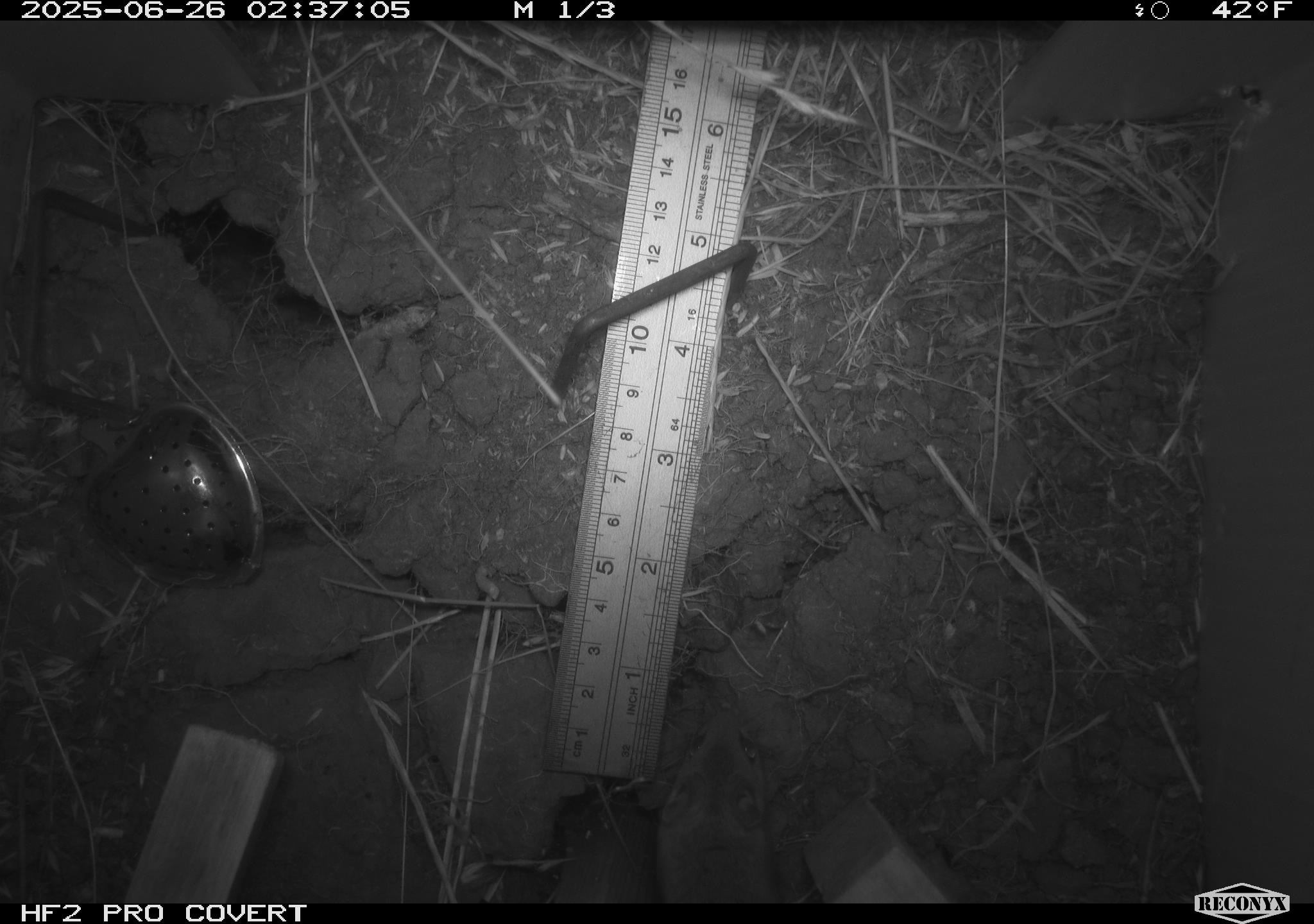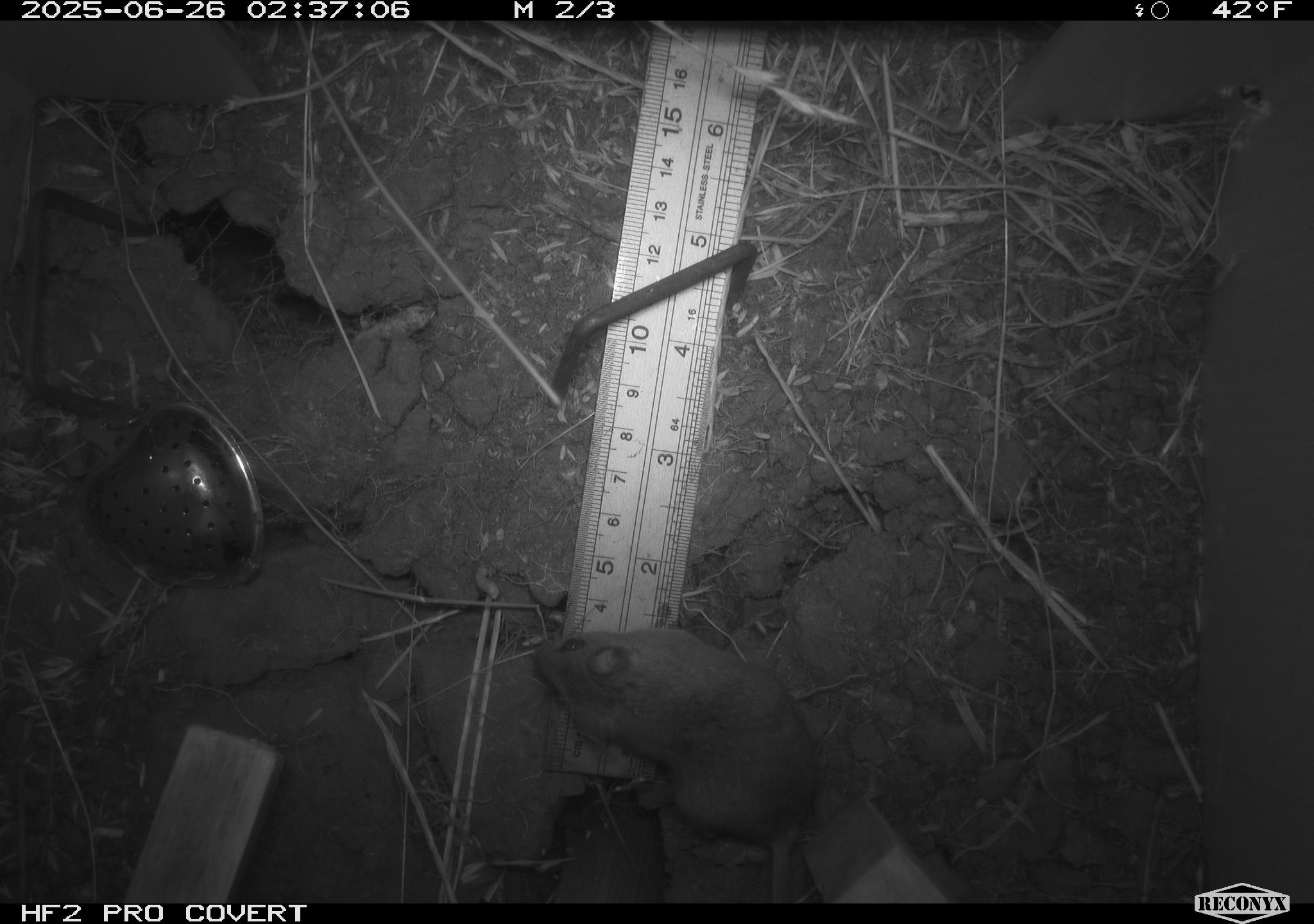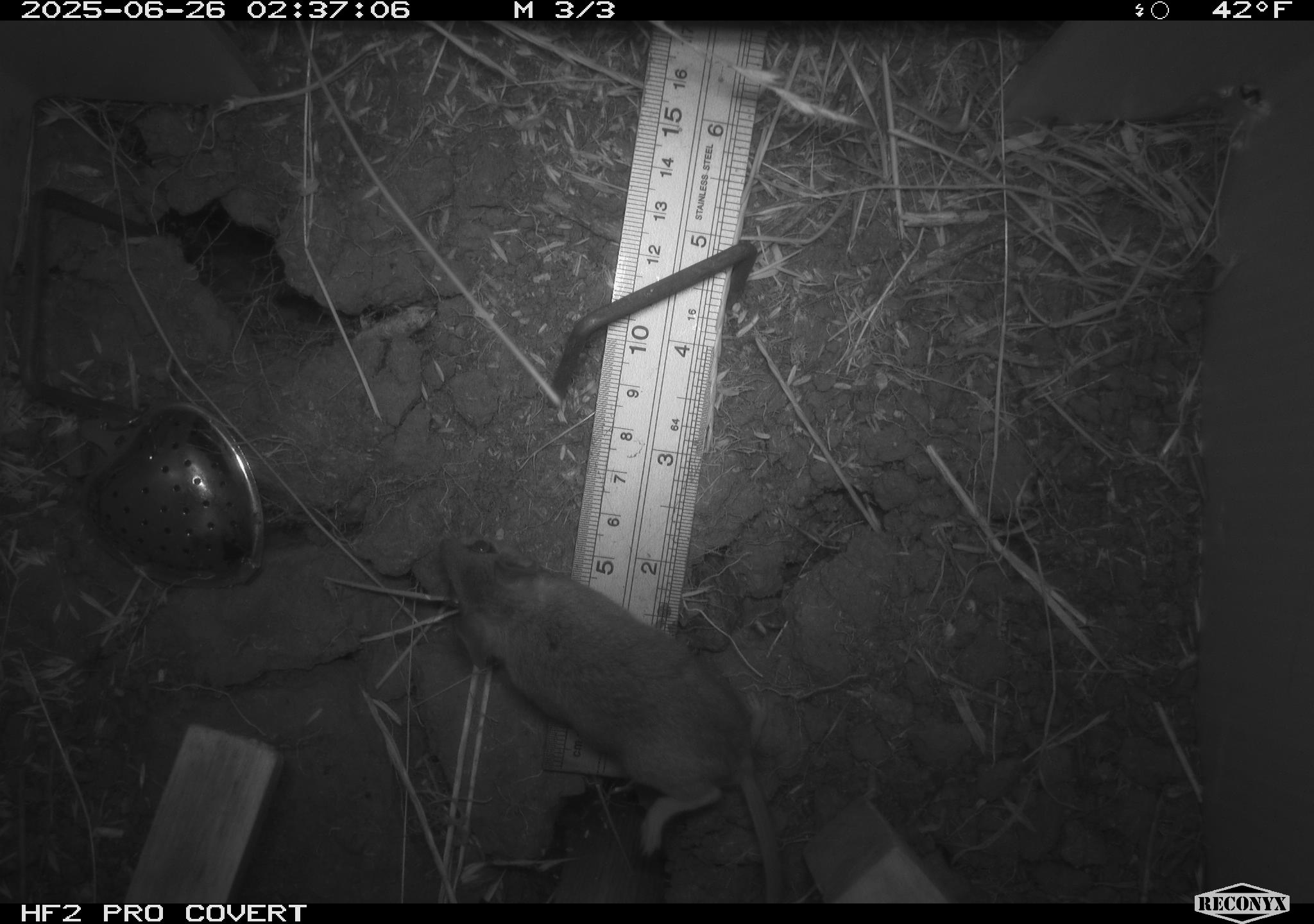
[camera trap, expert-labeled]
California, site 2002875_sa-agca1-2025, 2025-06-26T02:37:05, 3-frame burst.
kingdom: Animalia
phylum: Chordata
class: Mammalia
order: Rodentia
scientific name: Rodentia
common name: mouse species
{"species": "mouse species (Rodentia)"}